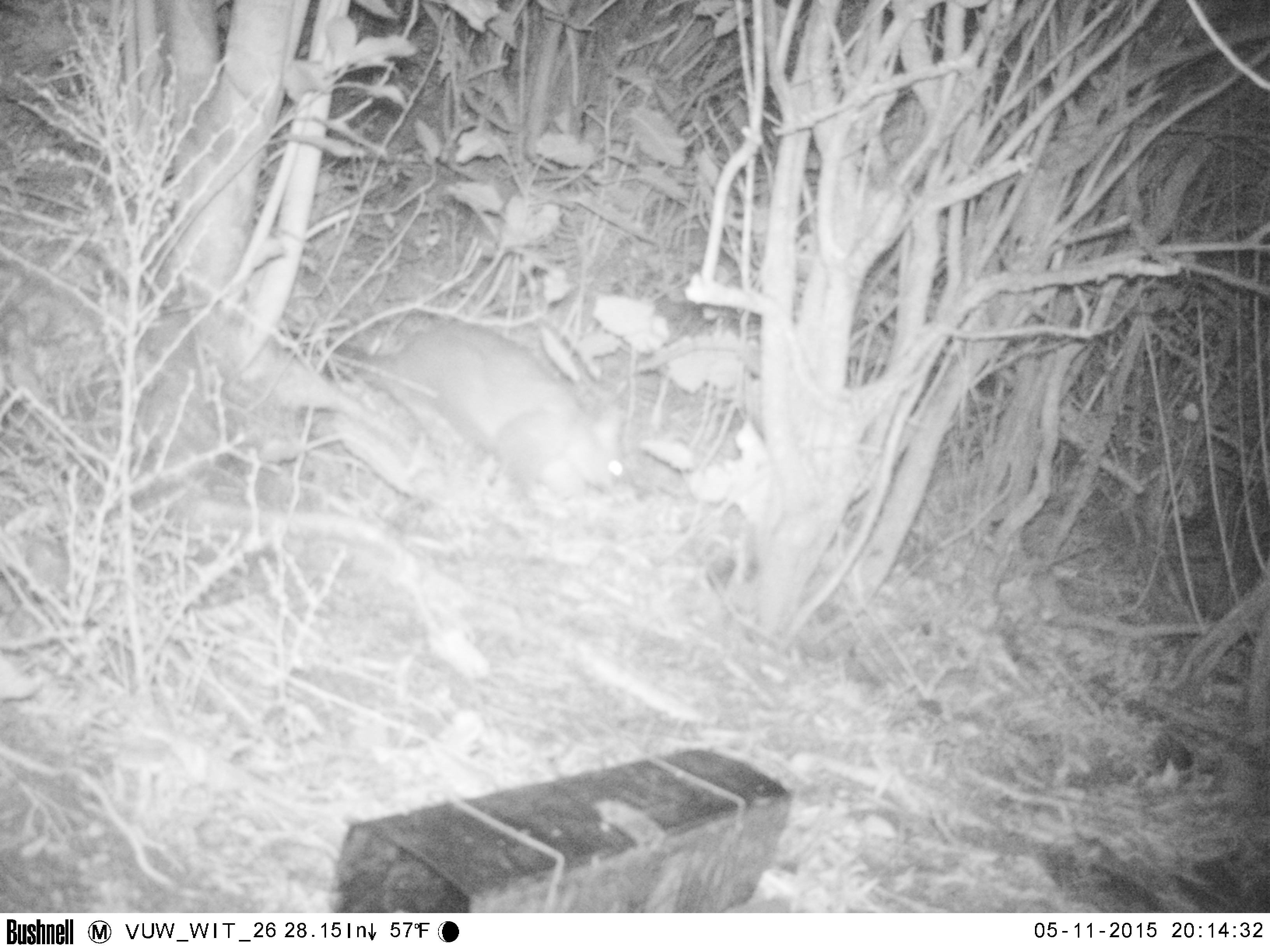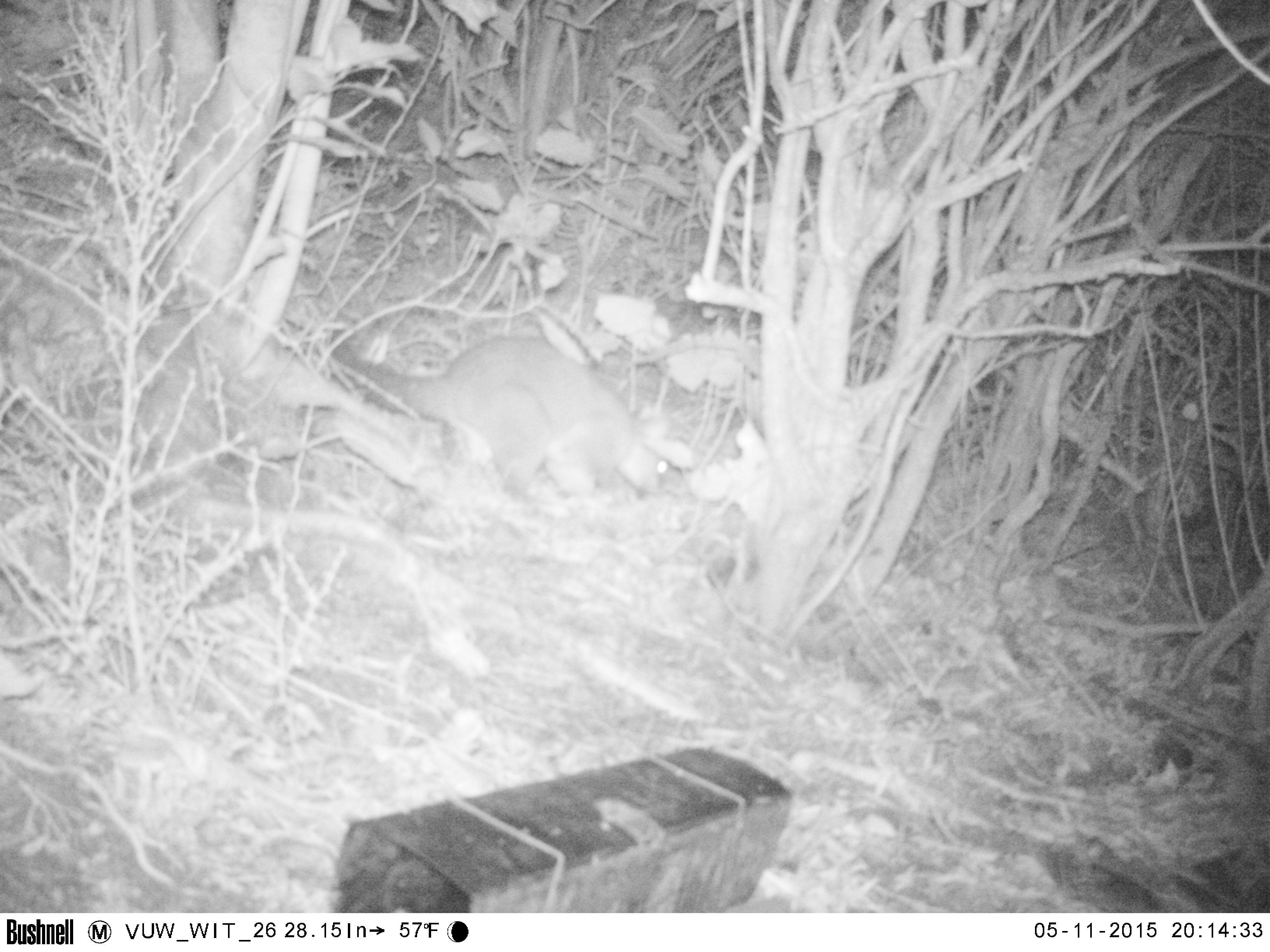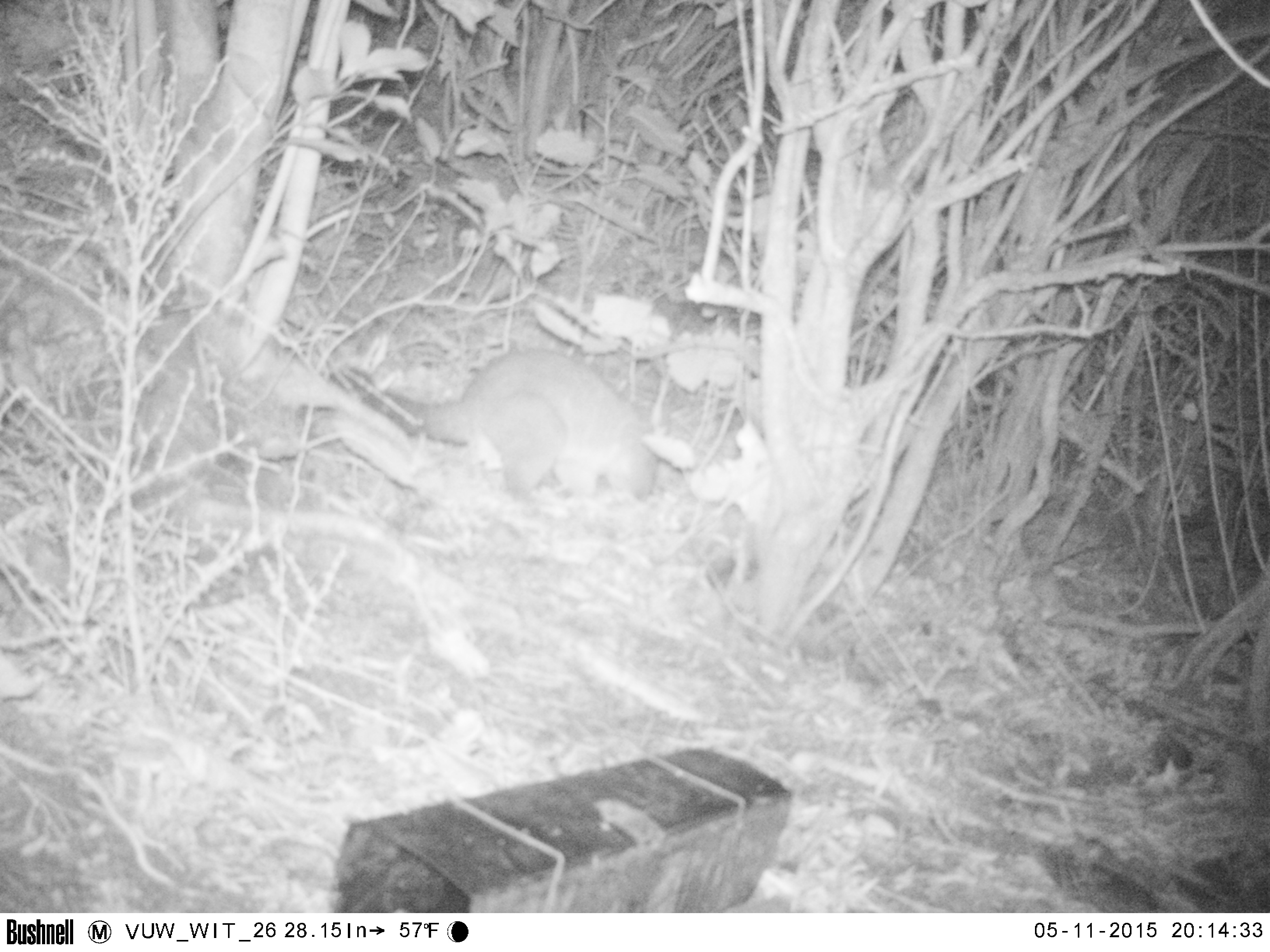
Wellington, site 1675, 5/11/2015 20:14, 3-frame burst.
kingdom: Animalia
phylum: Chordata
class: Mammalia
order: Didelphimorphia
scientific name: Didelphimorphia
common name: possum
Possum (Didelphimorphia).